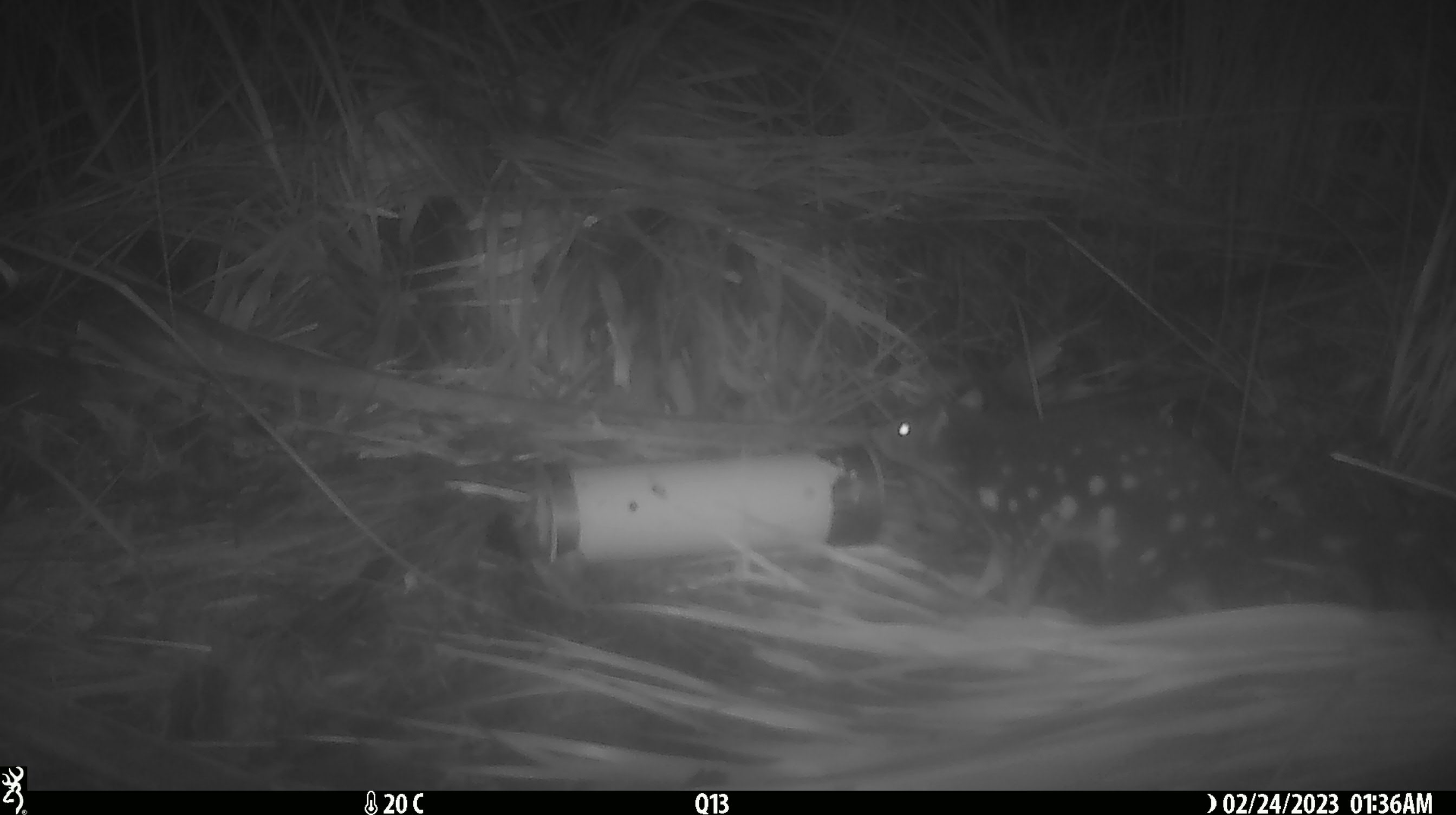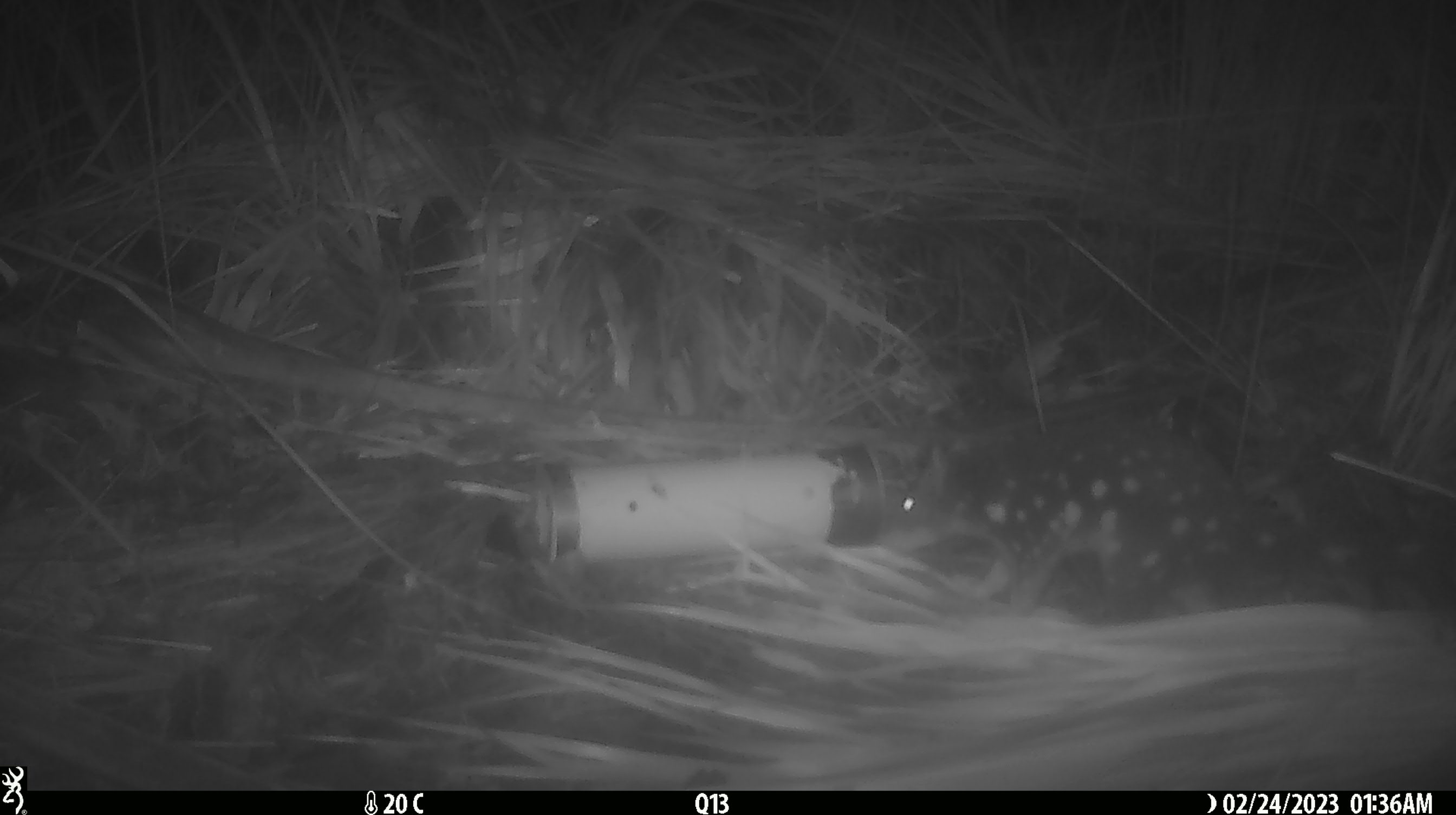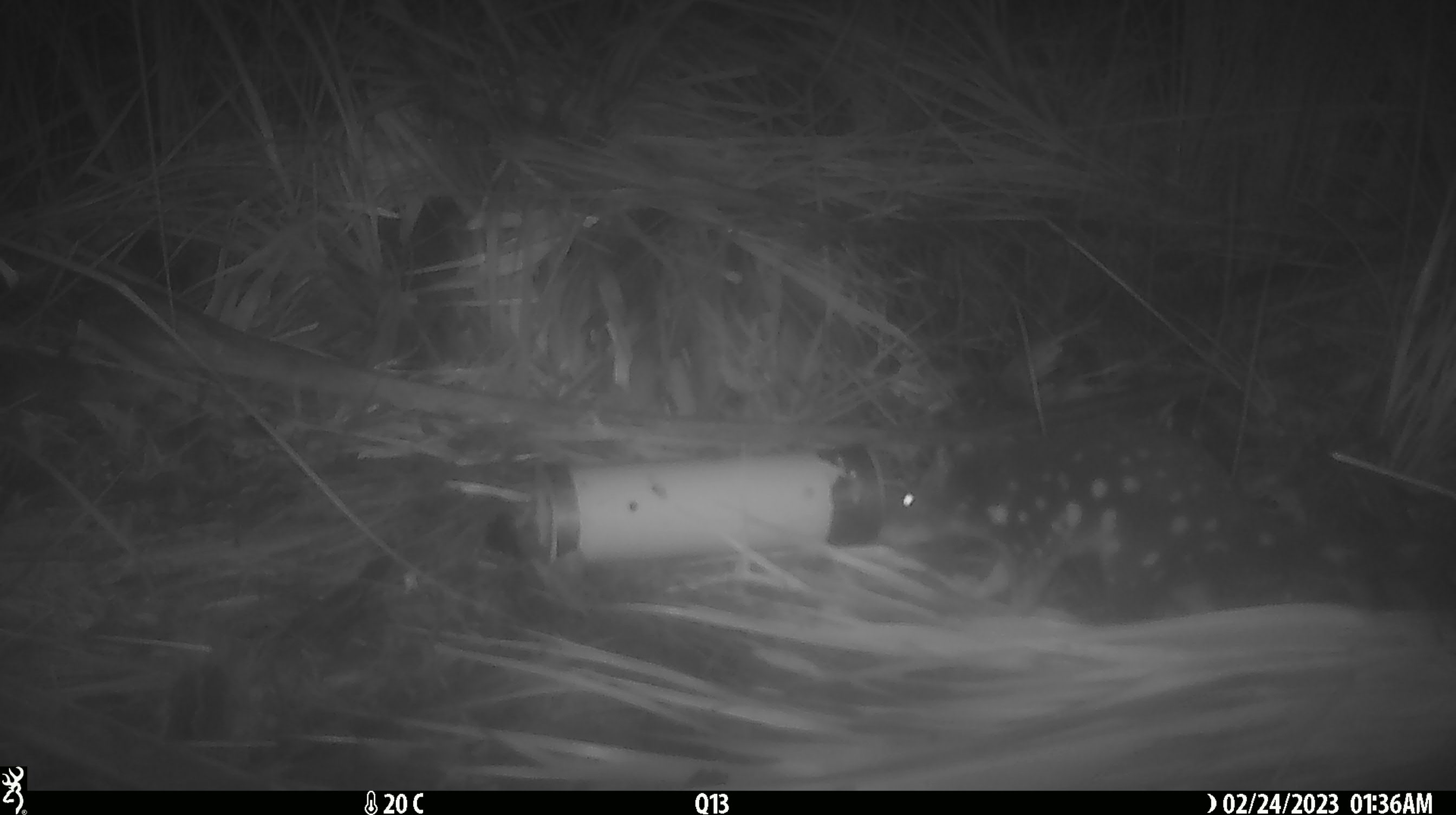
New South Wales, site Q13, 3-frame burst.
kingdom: Animalia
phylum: Chordata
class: Mammalia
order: Dasyuromorphia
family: Dasyuridae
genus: Dasyurus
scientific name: Dasyurus maculatus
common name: spotted-tailed quoll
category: quoll